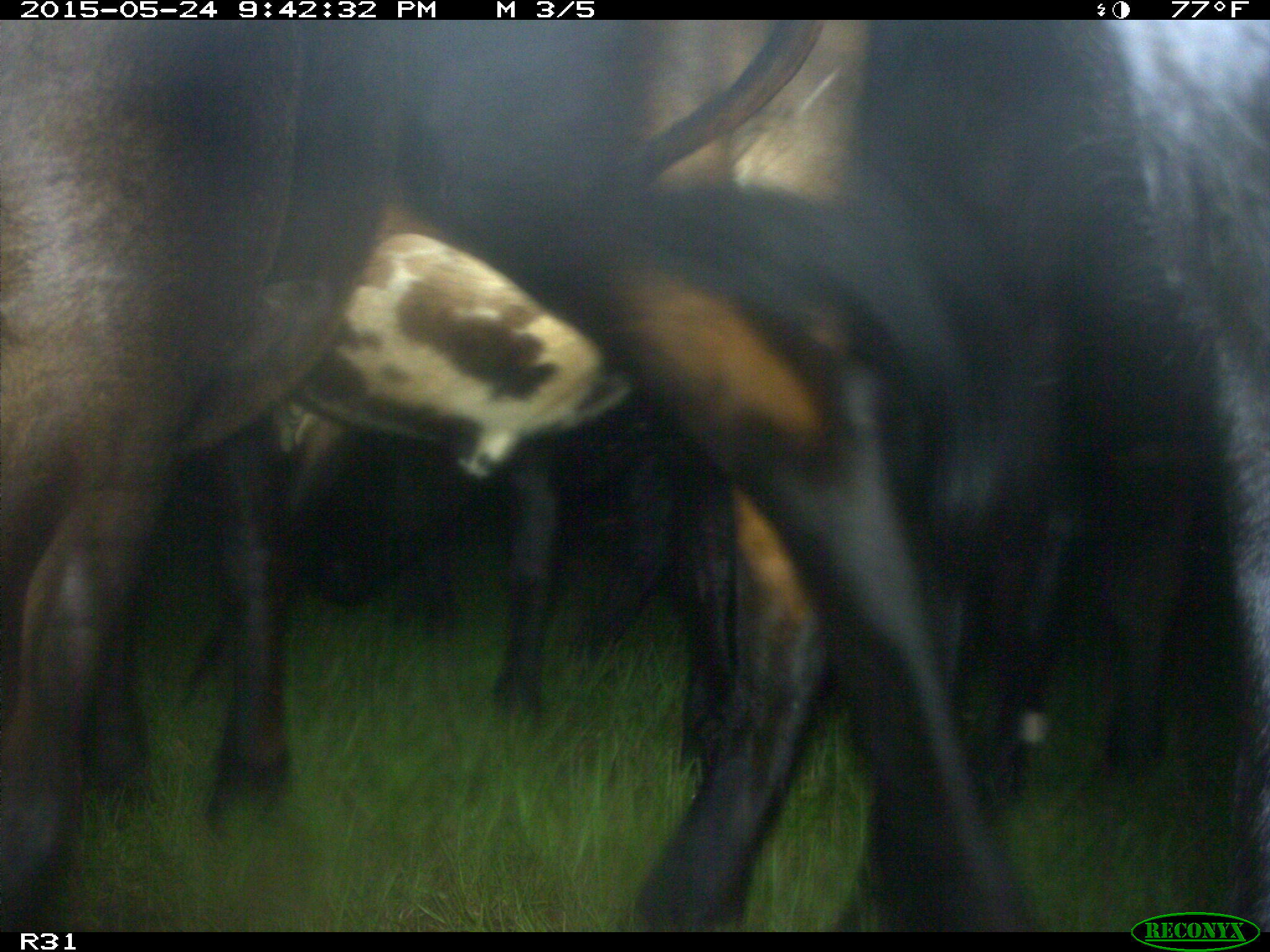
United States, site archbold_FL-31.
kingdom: Animalia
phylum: Chordata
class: Mammalia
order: Artiodactyla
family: Bovidae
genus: Bos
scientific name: Bos taurus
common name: domestic cow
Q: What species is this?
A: Bos taurus (domestic cow).